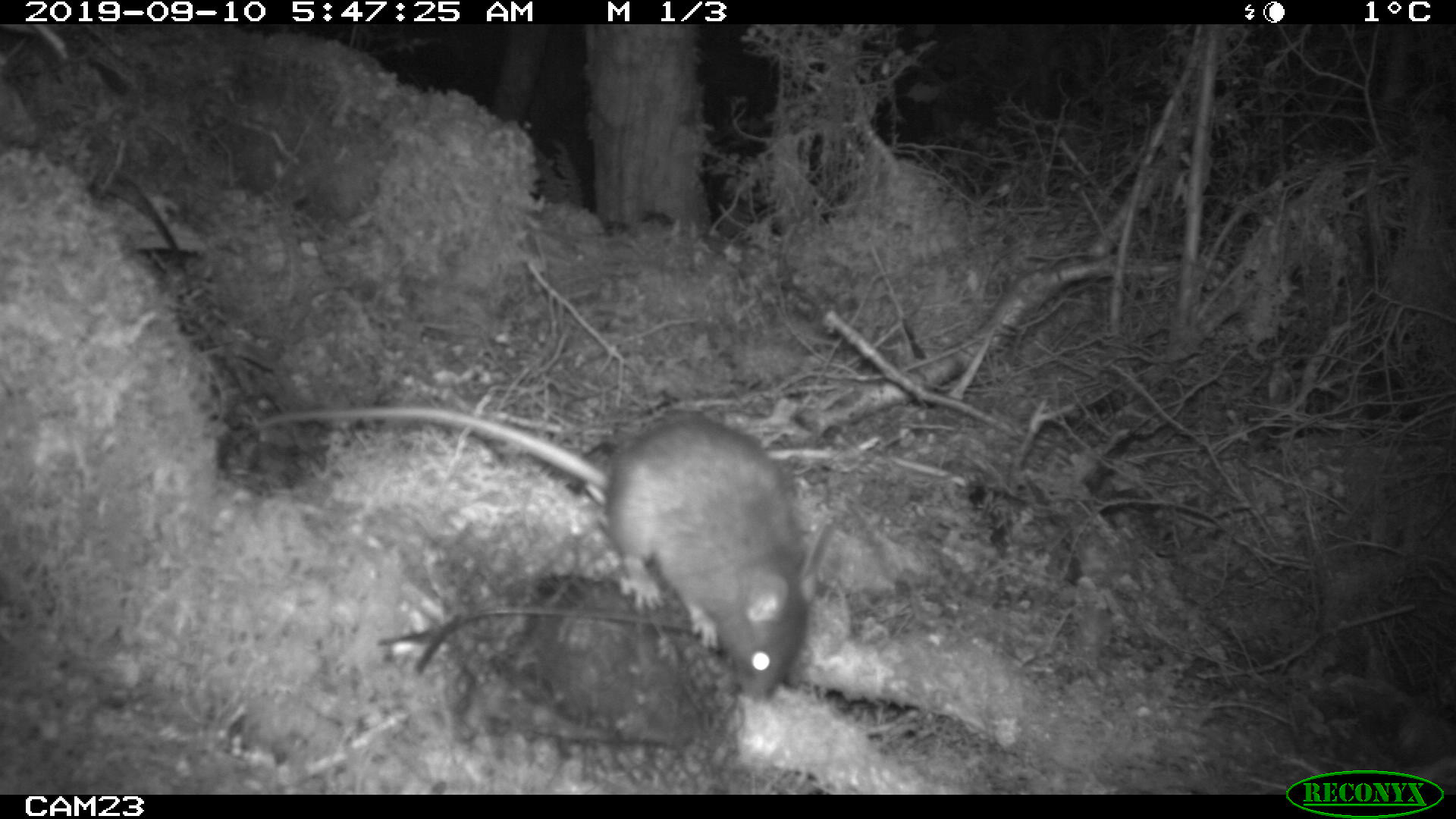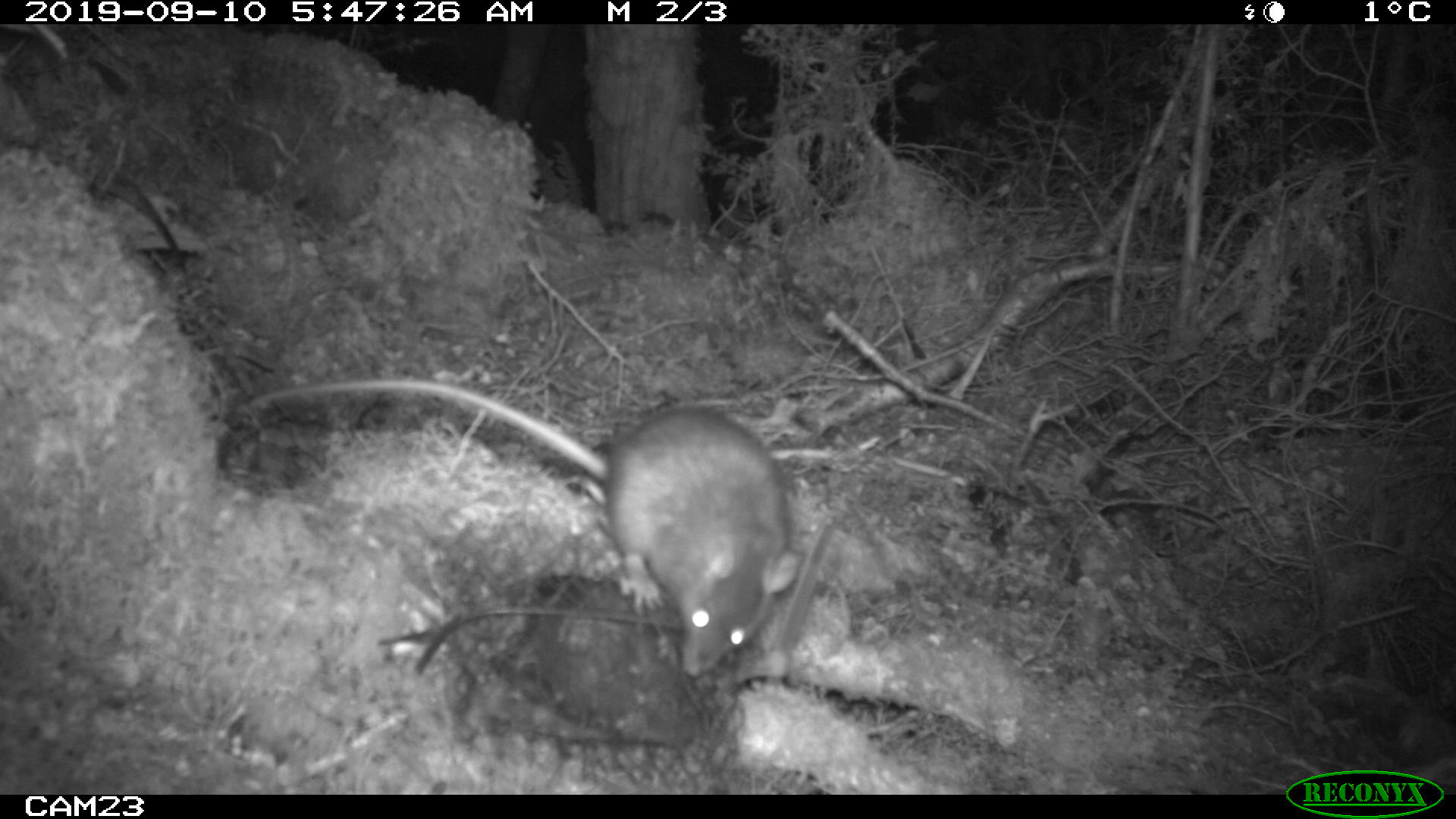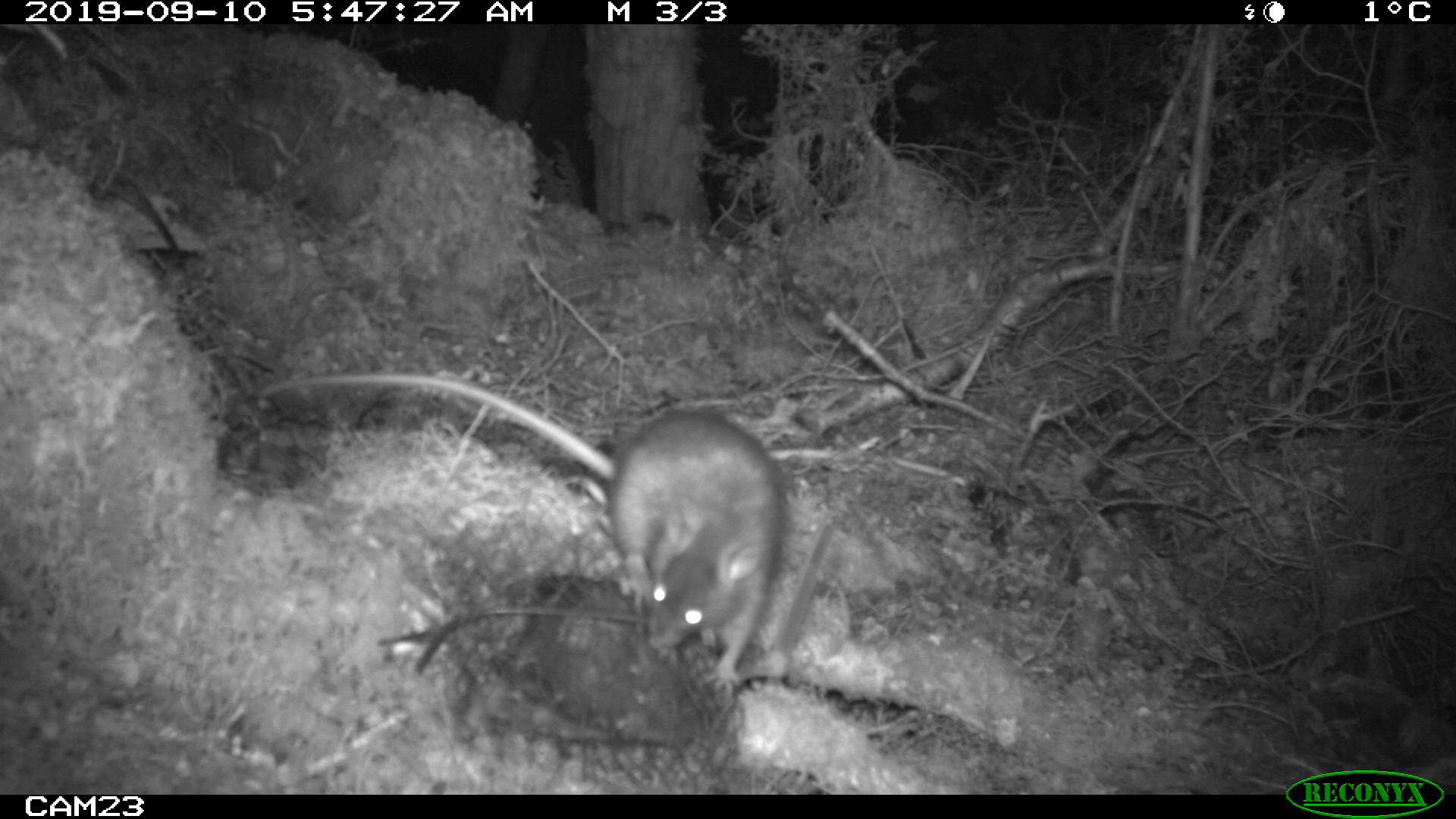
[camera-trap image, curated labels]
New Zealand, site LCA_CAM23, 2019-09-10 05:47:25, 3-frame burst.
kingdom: Animalia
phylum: Chordata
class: Mammalia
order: Rodentia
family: Muridae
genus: Rattus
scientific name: Rattus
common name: rat